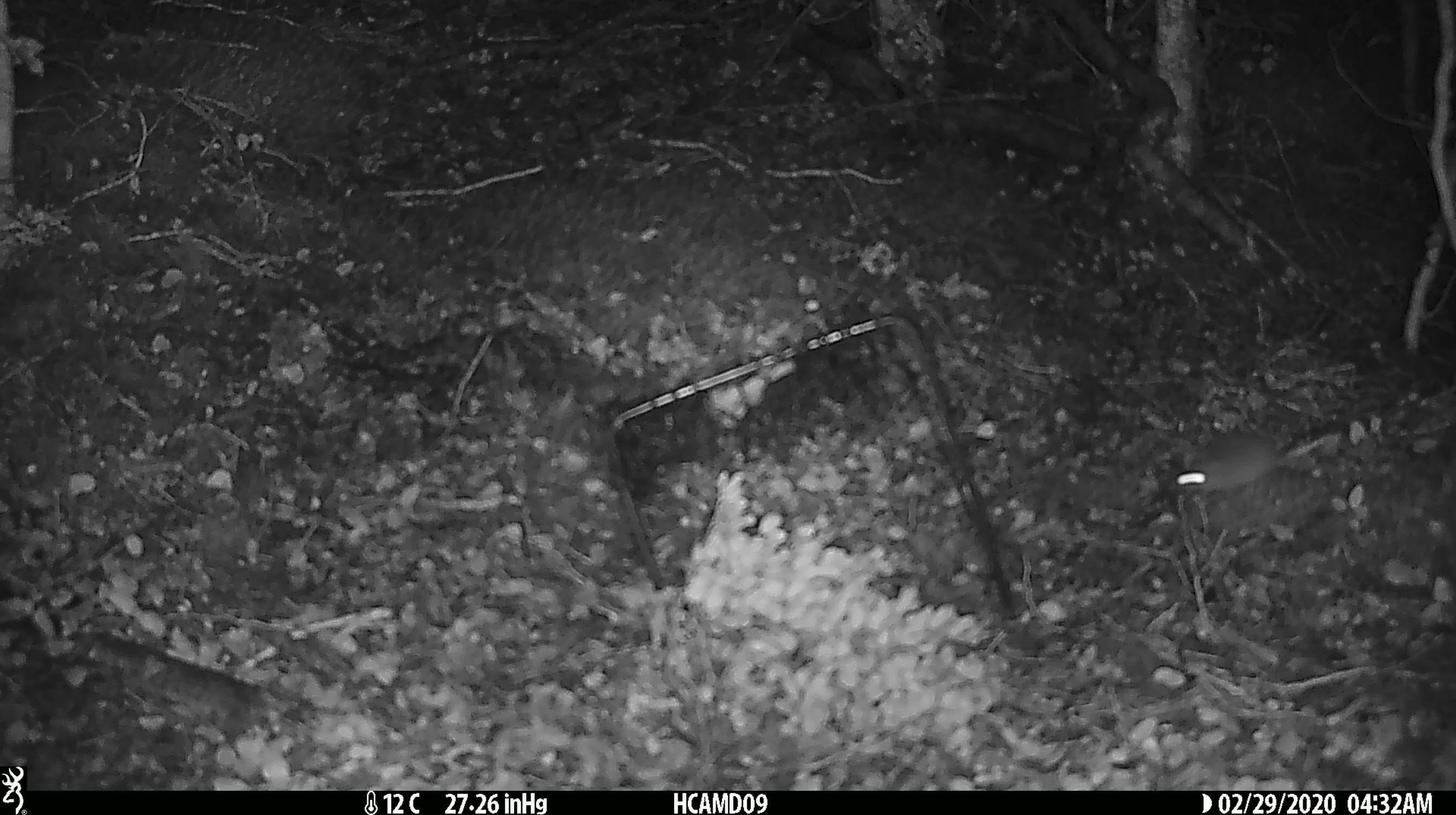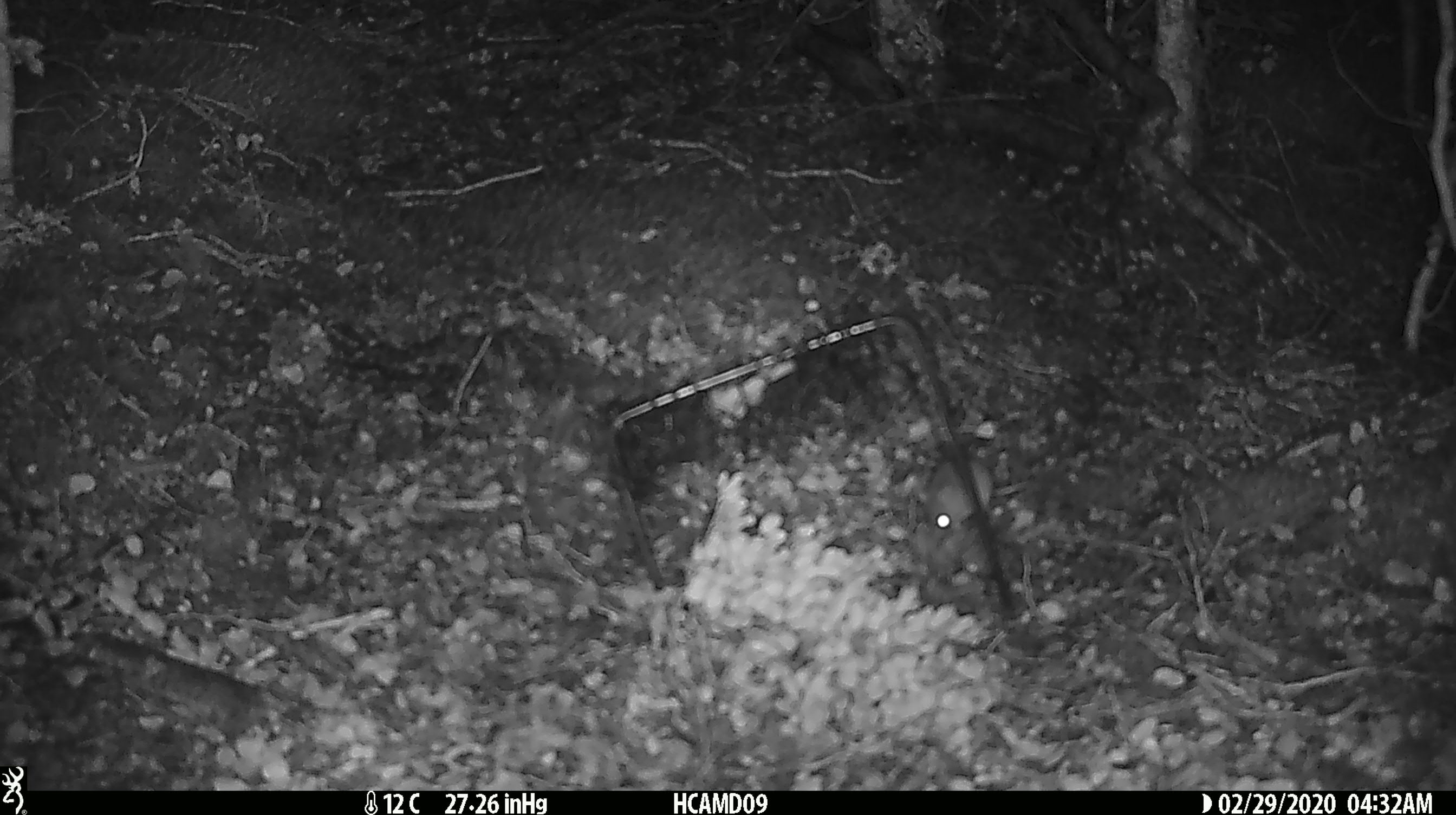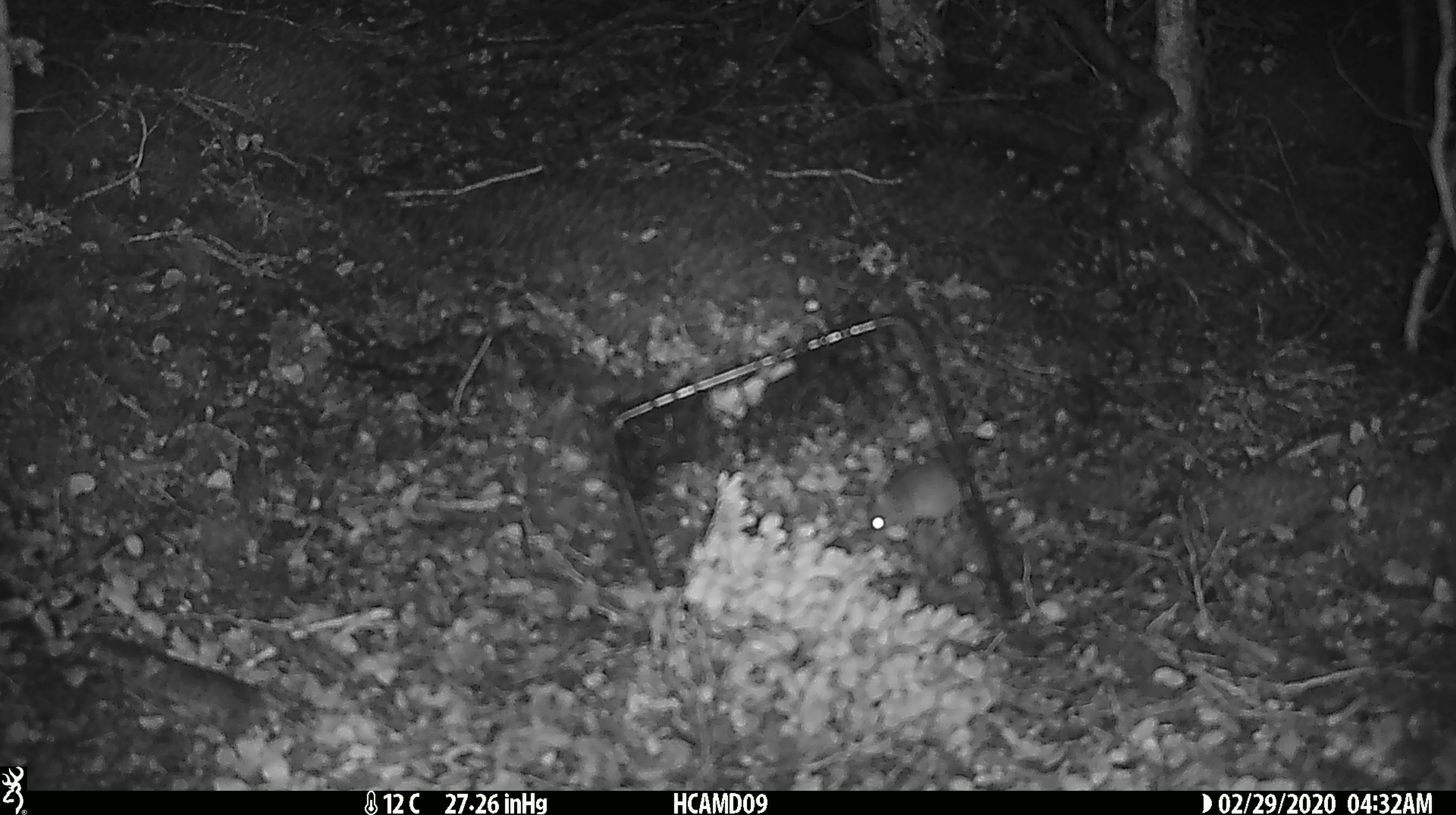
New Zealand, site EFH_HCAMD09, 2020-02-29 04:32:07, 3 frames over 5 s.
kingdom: Animalia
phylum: Chordata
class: Mammalia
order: Rodentia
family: Muridae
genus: Mus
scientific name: Mus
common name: mouse